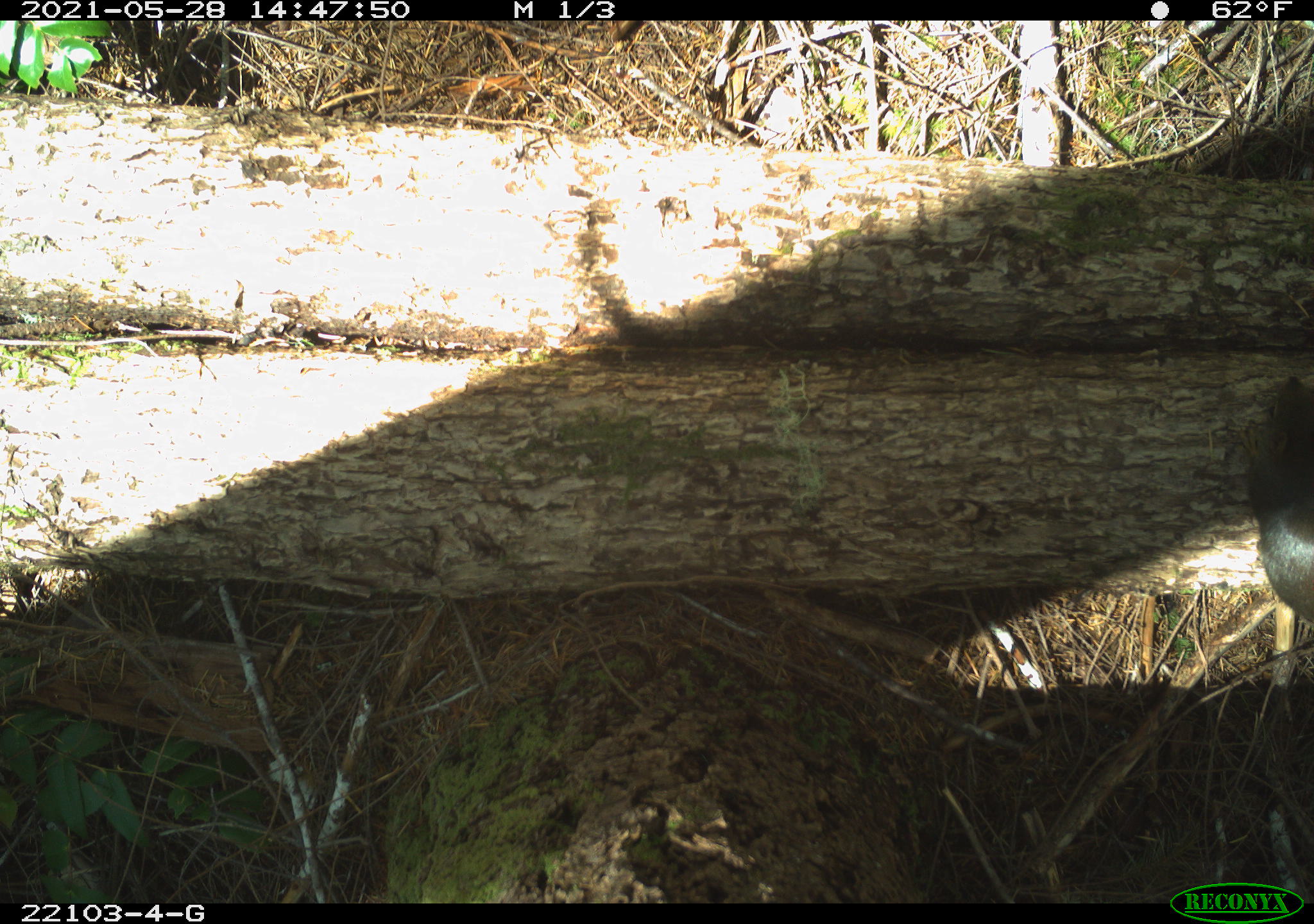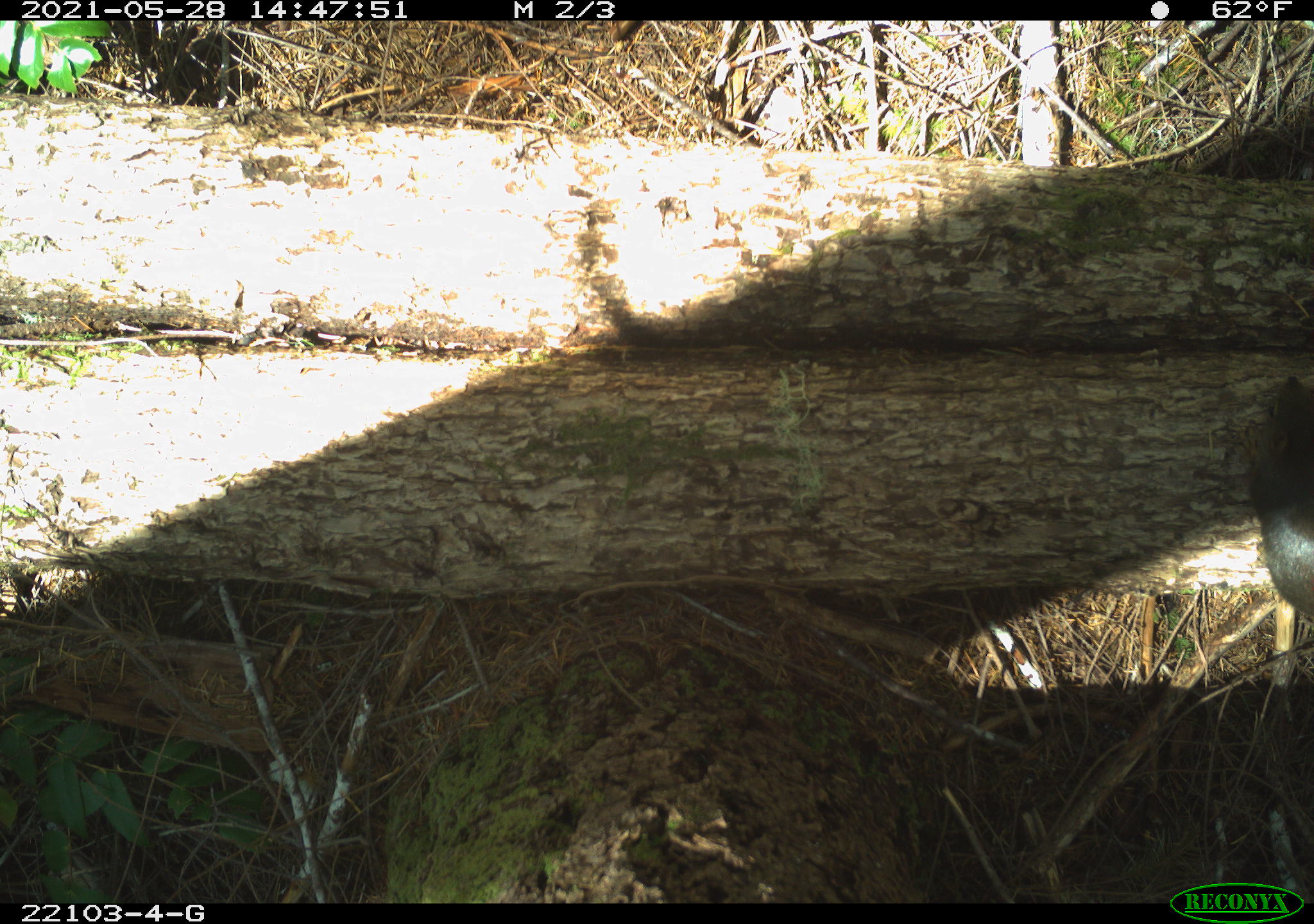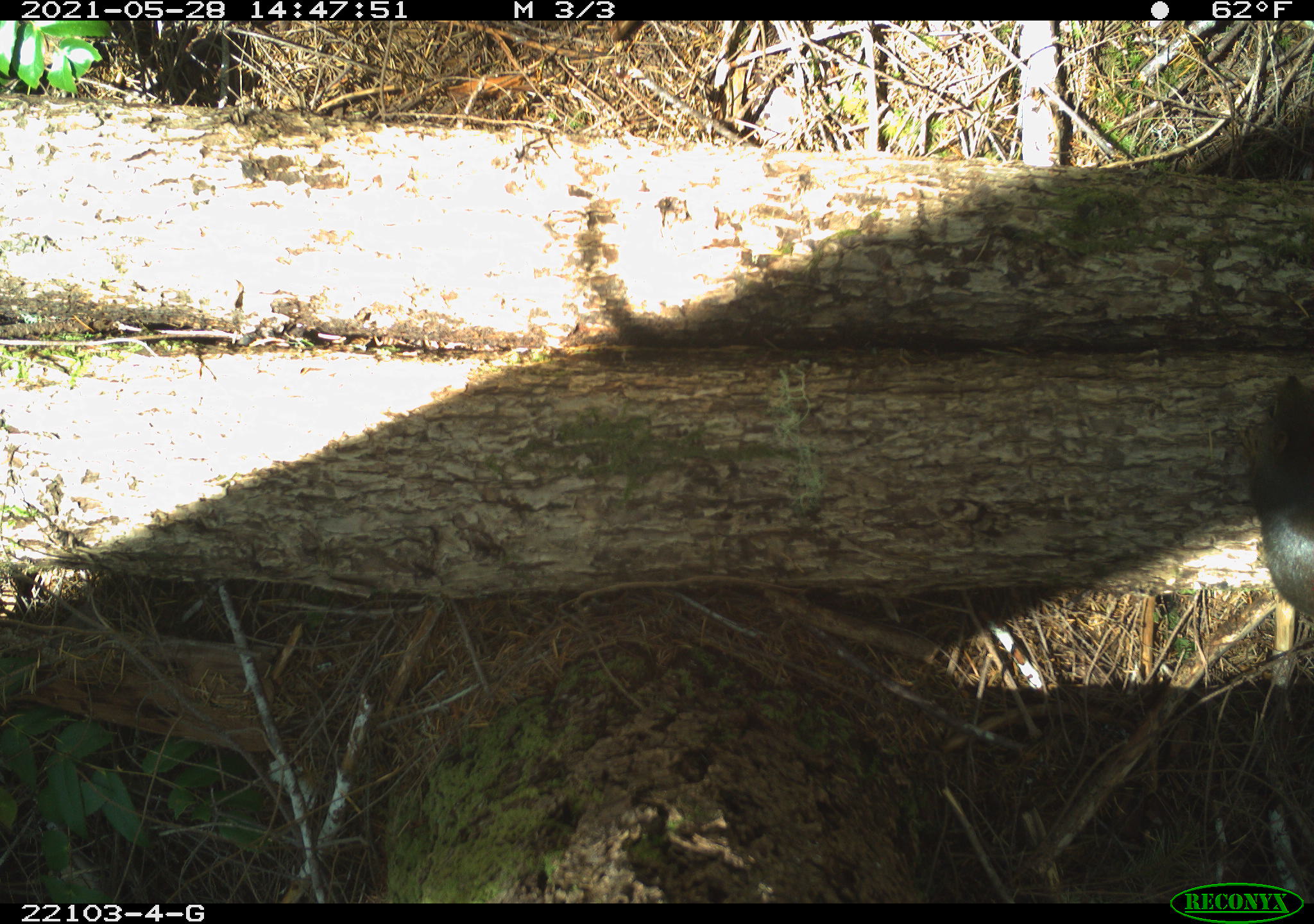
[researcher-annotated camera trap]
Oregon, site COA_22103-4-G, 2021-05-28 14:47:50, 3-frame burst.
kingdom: Animalia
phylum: Chordata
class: Mammalia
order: Rodentia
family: Sciuridae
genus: Tamiasciurus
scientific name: Tamiasciurus douglasii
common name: douglas squirrel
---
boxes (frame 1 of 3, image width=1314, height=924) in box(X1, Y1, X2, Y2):
douglas squirrel: box(1221, 350, 1312, 664)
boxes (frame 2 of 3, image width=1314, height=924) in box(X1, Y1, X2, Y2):
douglas squirrel: box(1225, 354, 1312, 660)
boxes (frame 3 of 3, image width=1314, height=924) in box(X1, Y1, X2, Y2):
douglas squirrel: box(1222, 349, 1312, 657)